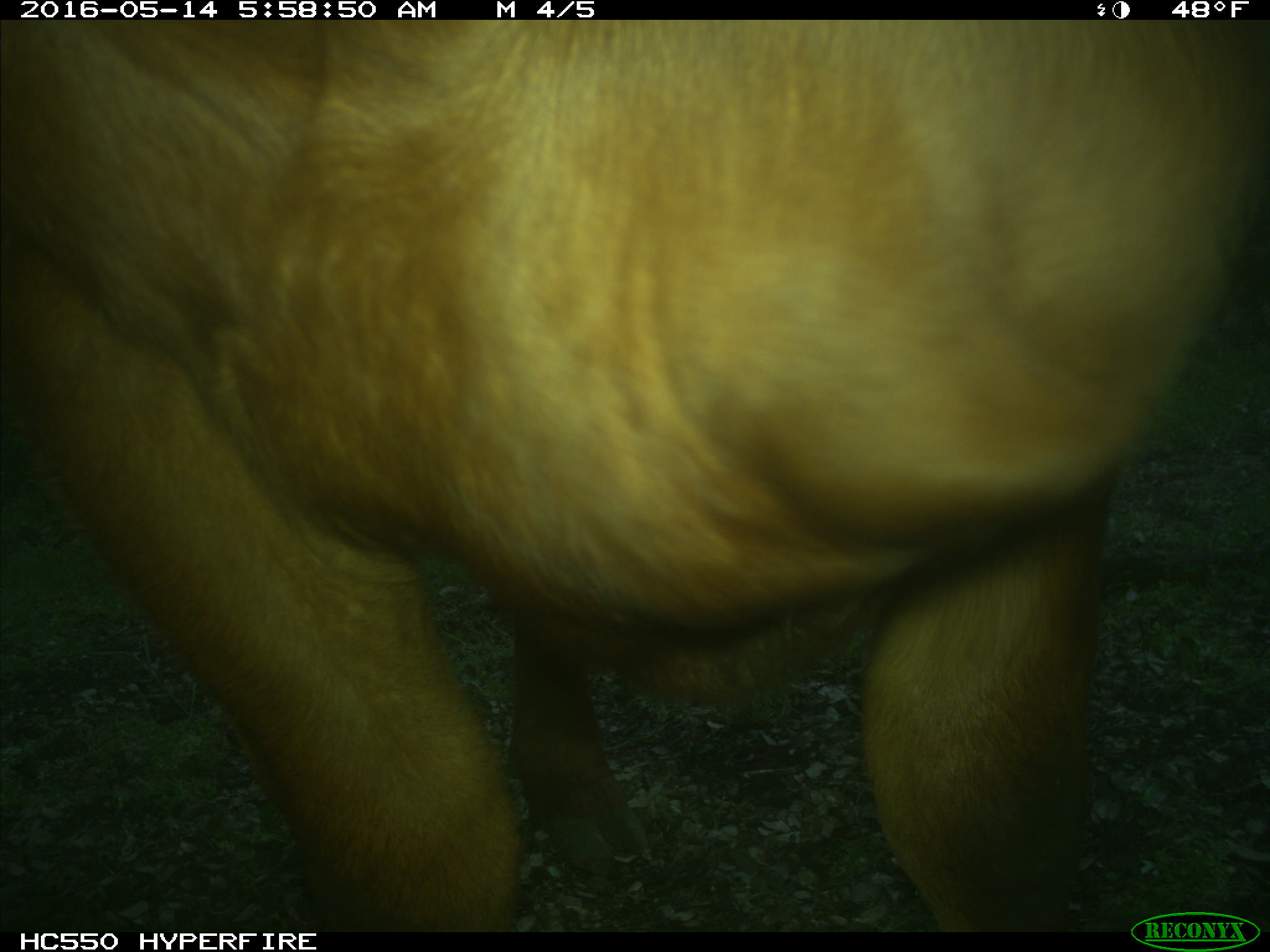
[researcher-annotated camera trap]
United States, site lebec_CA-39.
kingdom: Animalia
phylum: Chordata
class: Mammalia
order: Artiodactyla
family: Bovidae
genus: Bos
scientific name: Bos taurus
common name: domestic cow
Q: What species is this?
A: Bos taurus (domestic cow).